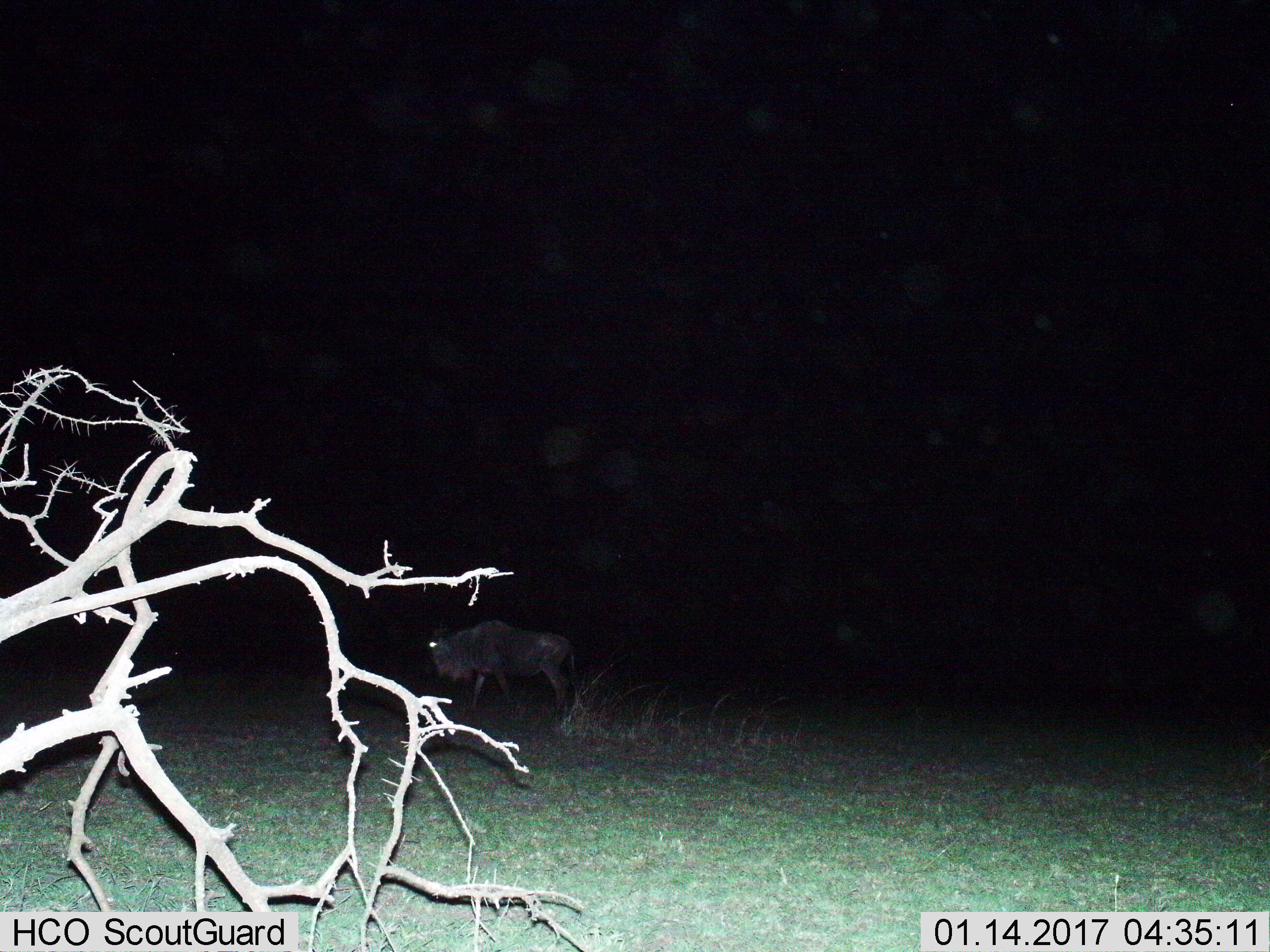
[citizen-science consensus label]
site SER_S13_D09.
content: unidentified animal